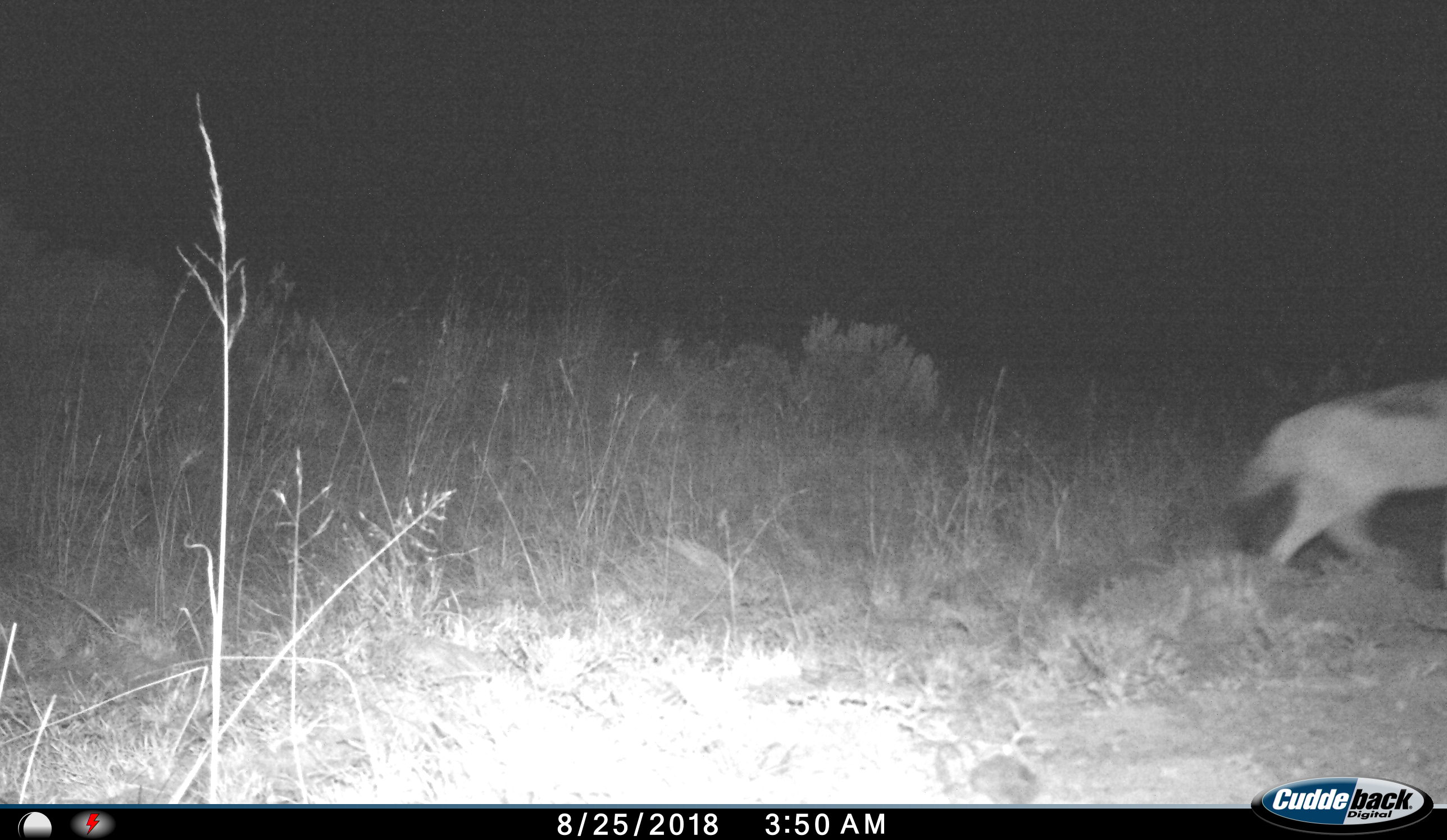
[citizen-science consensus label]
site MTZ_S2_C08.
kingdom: Animalia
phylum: Chordata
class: Mammalia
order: Carnivora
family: Canidae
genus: Lupulella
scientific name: Lupulella mesomelas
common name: black-backed jackal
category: jackalblackbacked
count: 1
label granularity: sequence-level